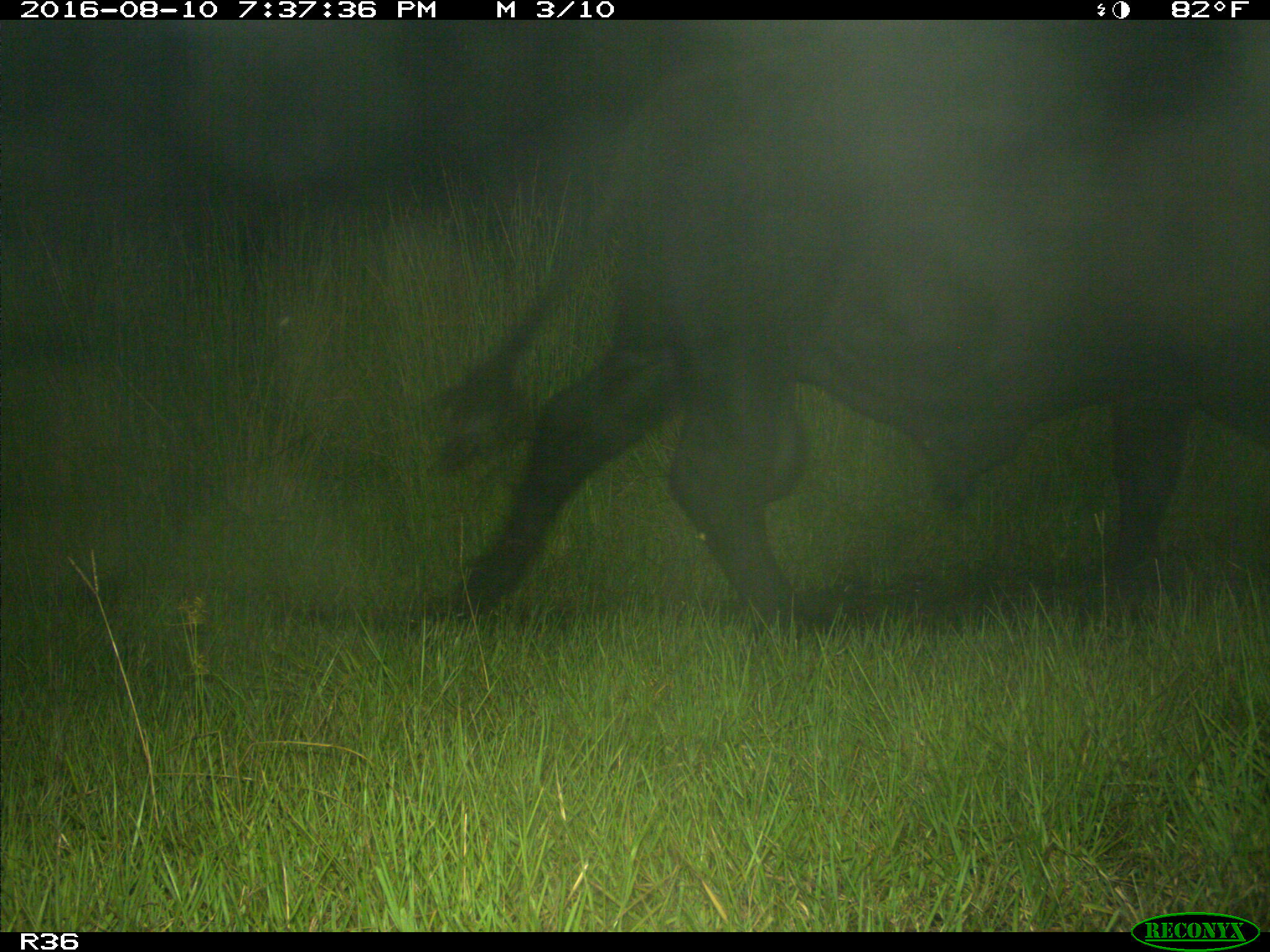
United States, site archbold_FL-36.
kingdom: Animalia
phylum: Chordata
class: Mammalia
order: Artiodactyla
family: Bovidae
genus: Bos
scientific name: Bos taurus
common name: domestic cow